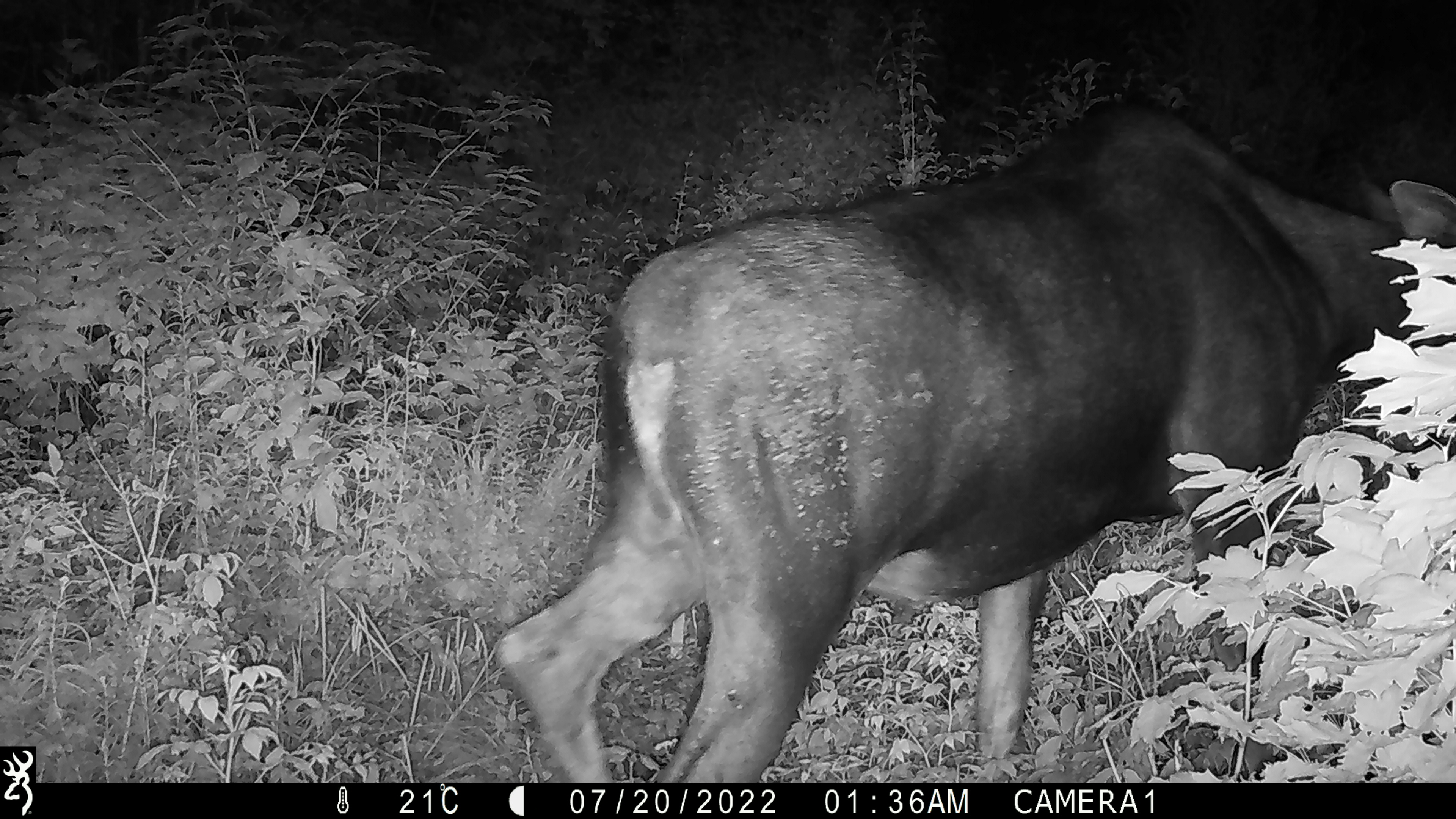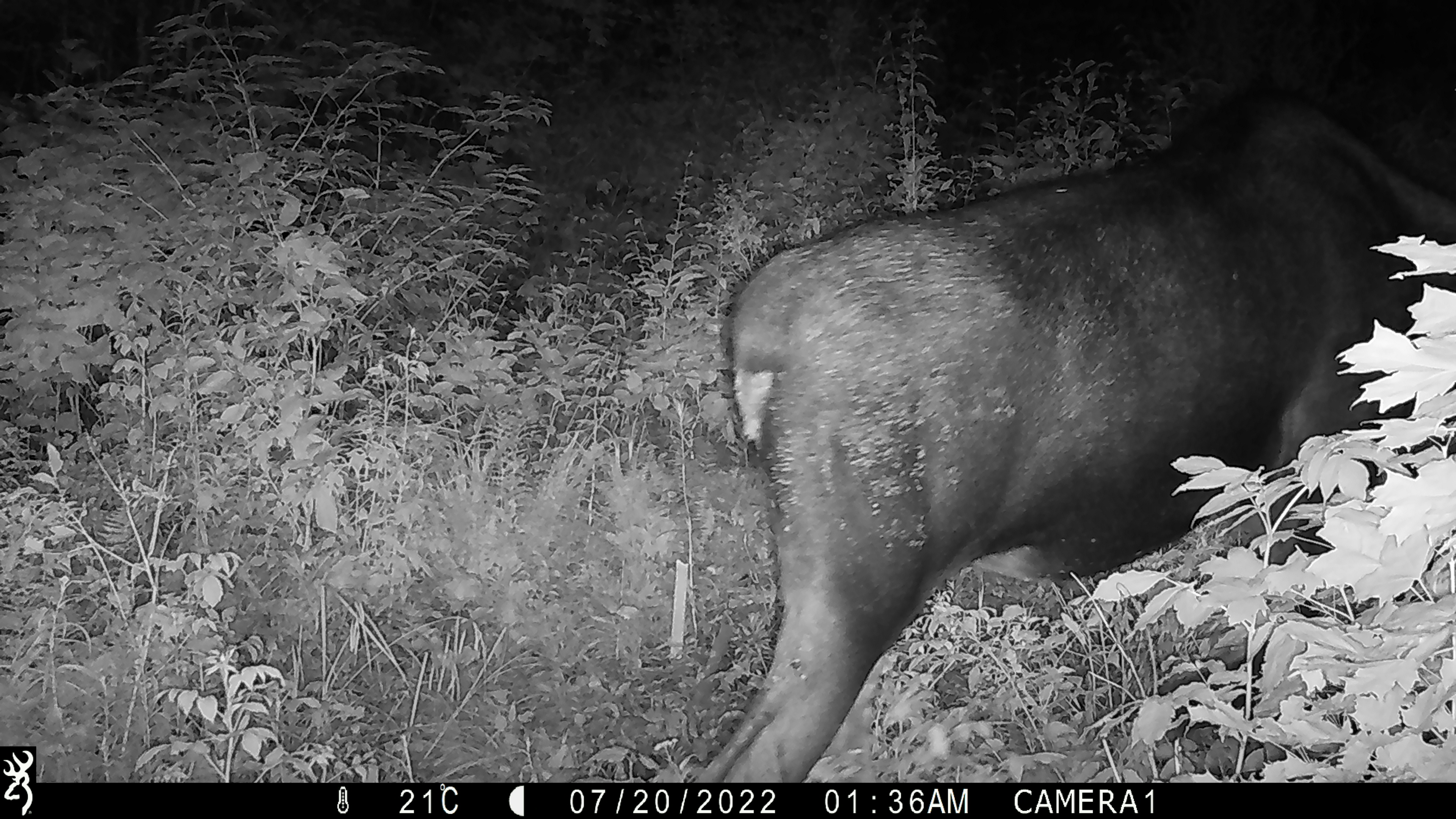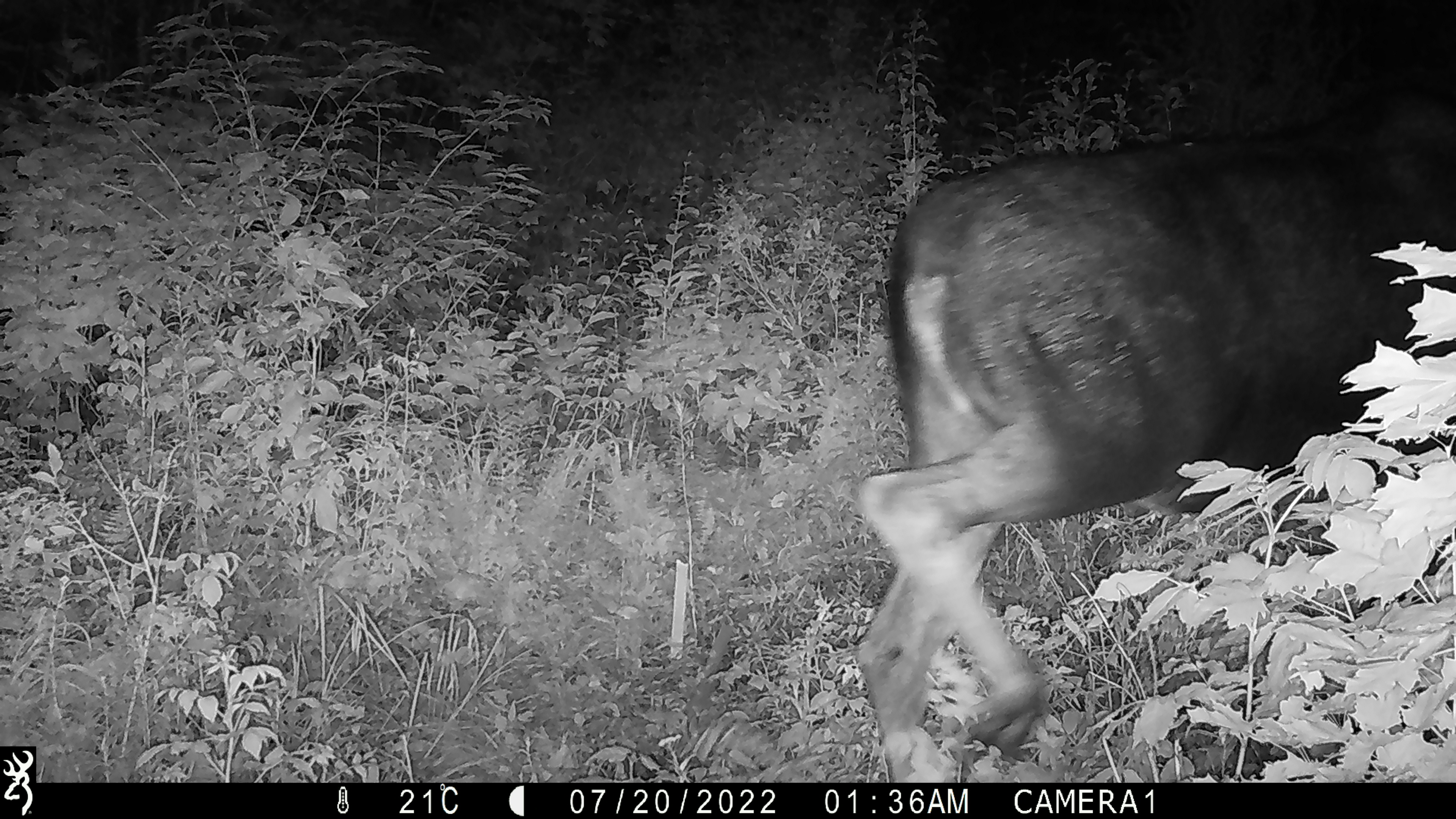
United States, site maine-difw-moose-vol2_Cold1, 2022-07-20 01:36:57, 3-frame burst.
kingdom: Animalia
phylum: Chordata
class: Mammalia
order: Artiodactyla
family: Cervidae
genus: Alces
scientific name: Alces alces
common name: moose